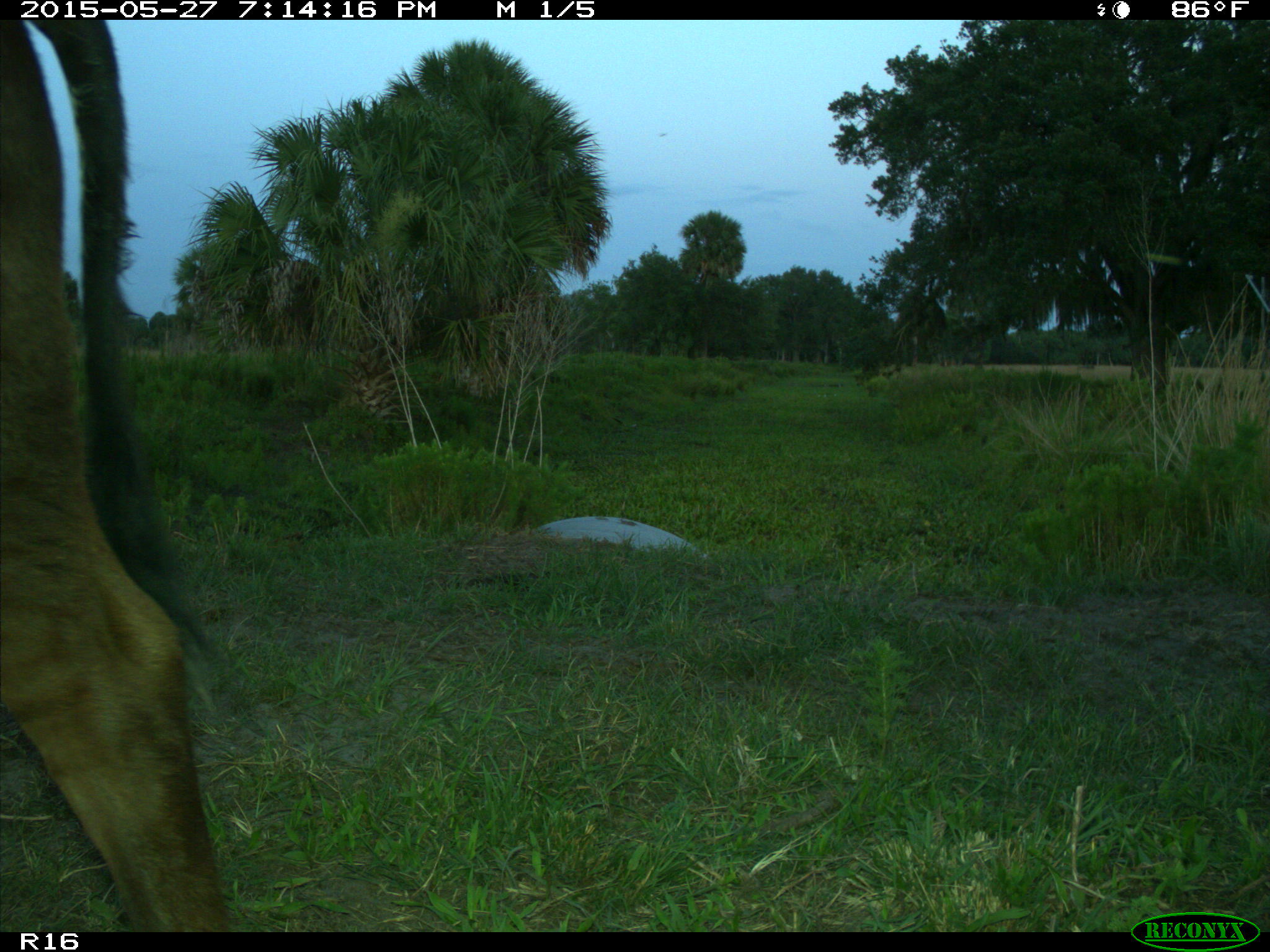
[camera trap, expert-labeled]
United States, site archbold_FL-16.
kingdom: Animalia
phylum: Chordata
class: Mammalia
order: Artiodactyla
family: Bovidae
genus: Bos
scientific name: Bos taurus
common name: domestic cow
Bos taurus (domestic cow).